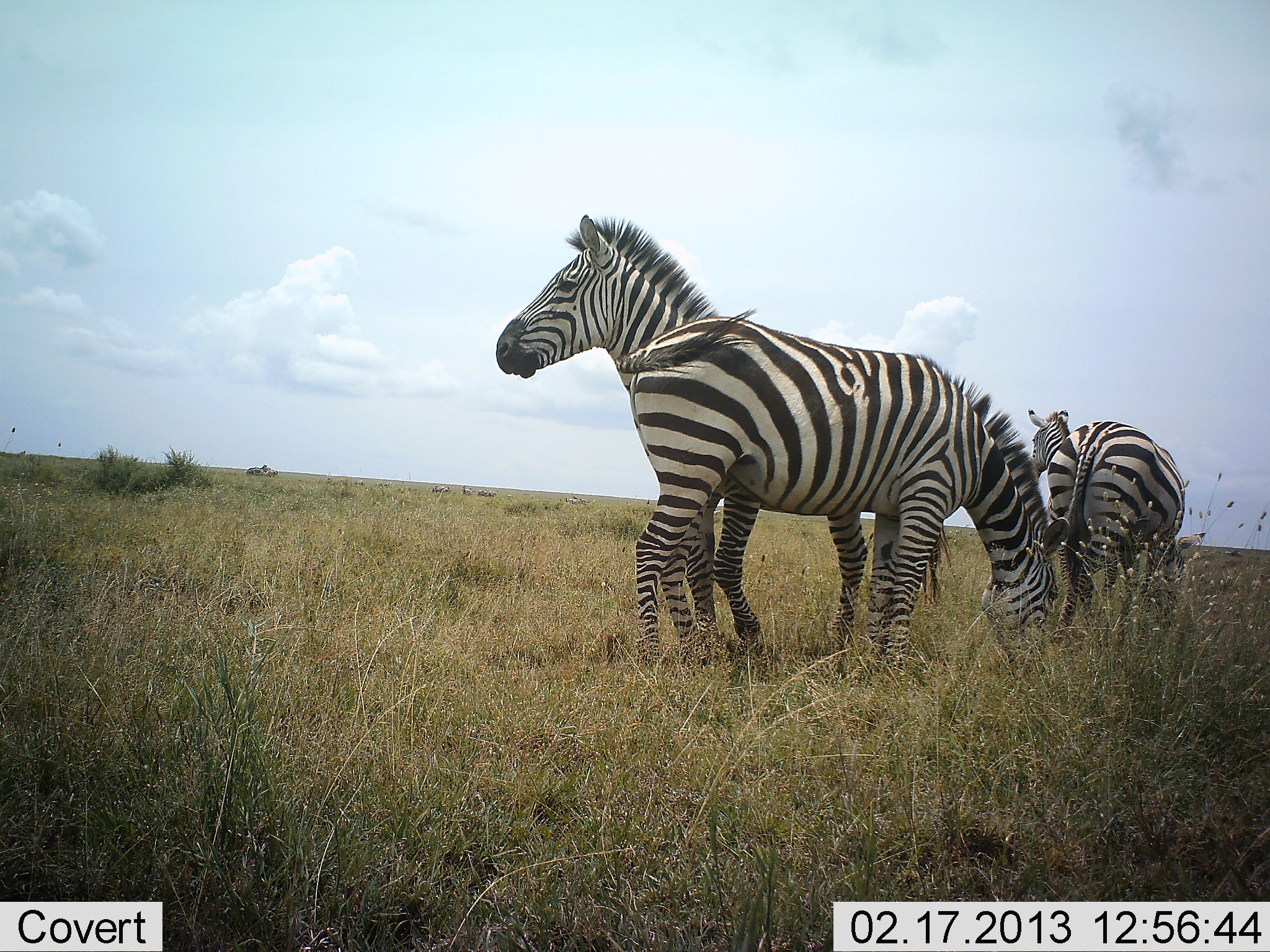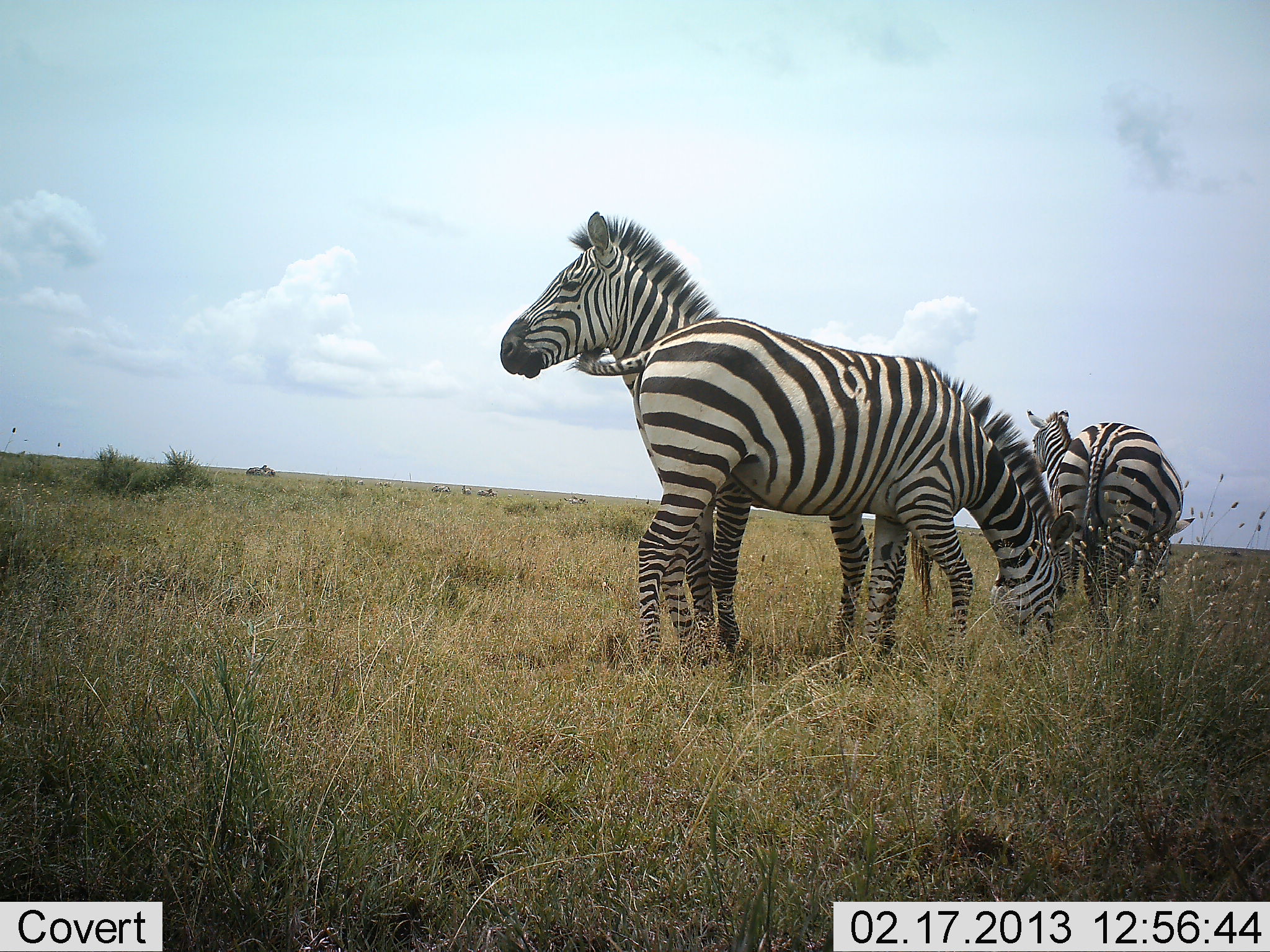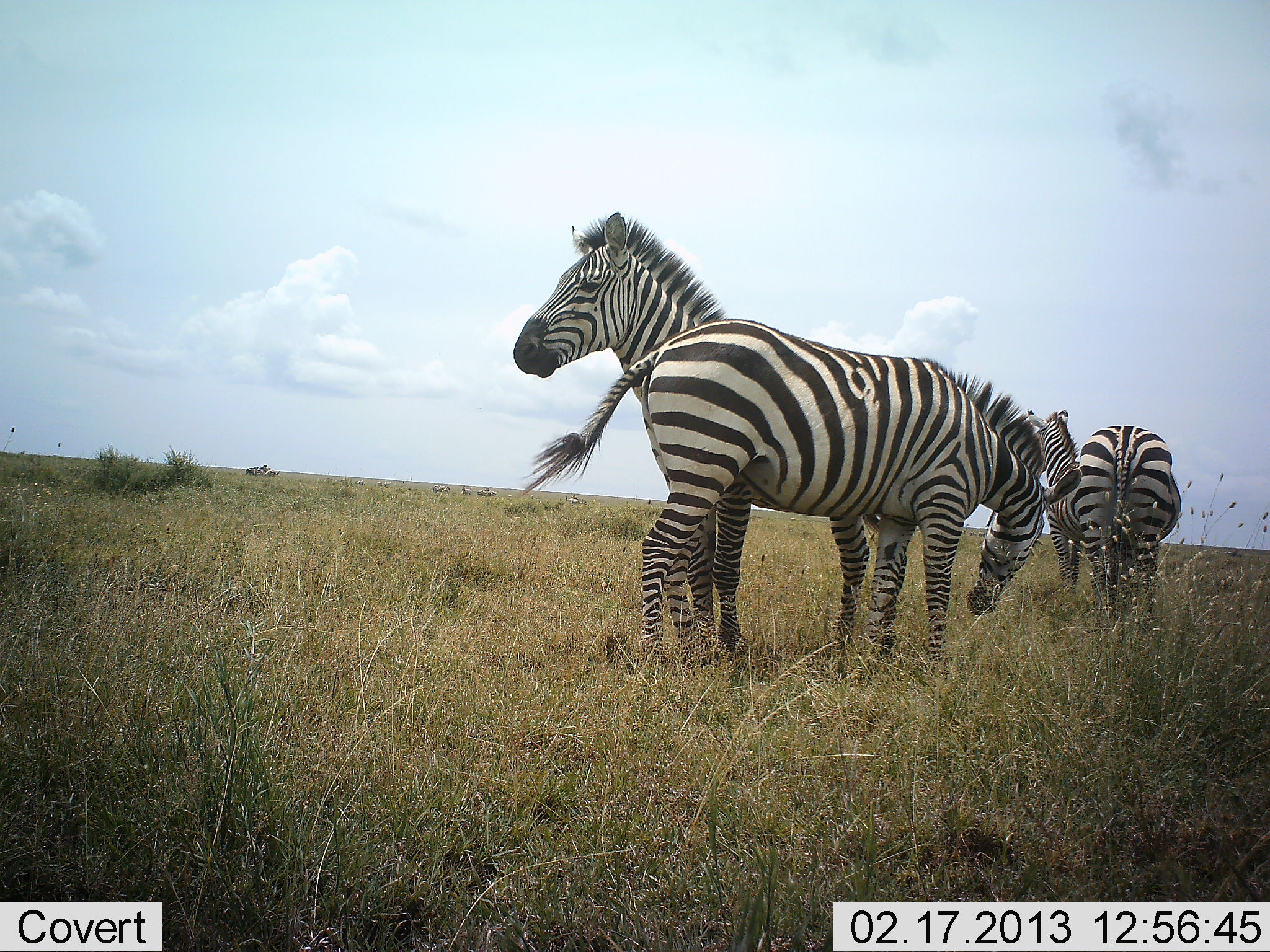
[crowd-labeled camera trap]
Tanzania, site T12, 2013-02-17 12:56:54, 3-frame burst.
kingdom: Animalia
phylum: Chordata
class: Mammalia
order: Perissodactyla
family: Equidae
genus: Equus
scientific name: Equus quagga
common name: plains zebra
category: zebra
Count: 4.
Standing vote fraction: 74%.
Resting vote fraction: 2%.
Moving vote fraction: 11%.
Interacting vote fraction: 15%.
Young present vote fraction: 0%.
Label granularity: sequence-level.